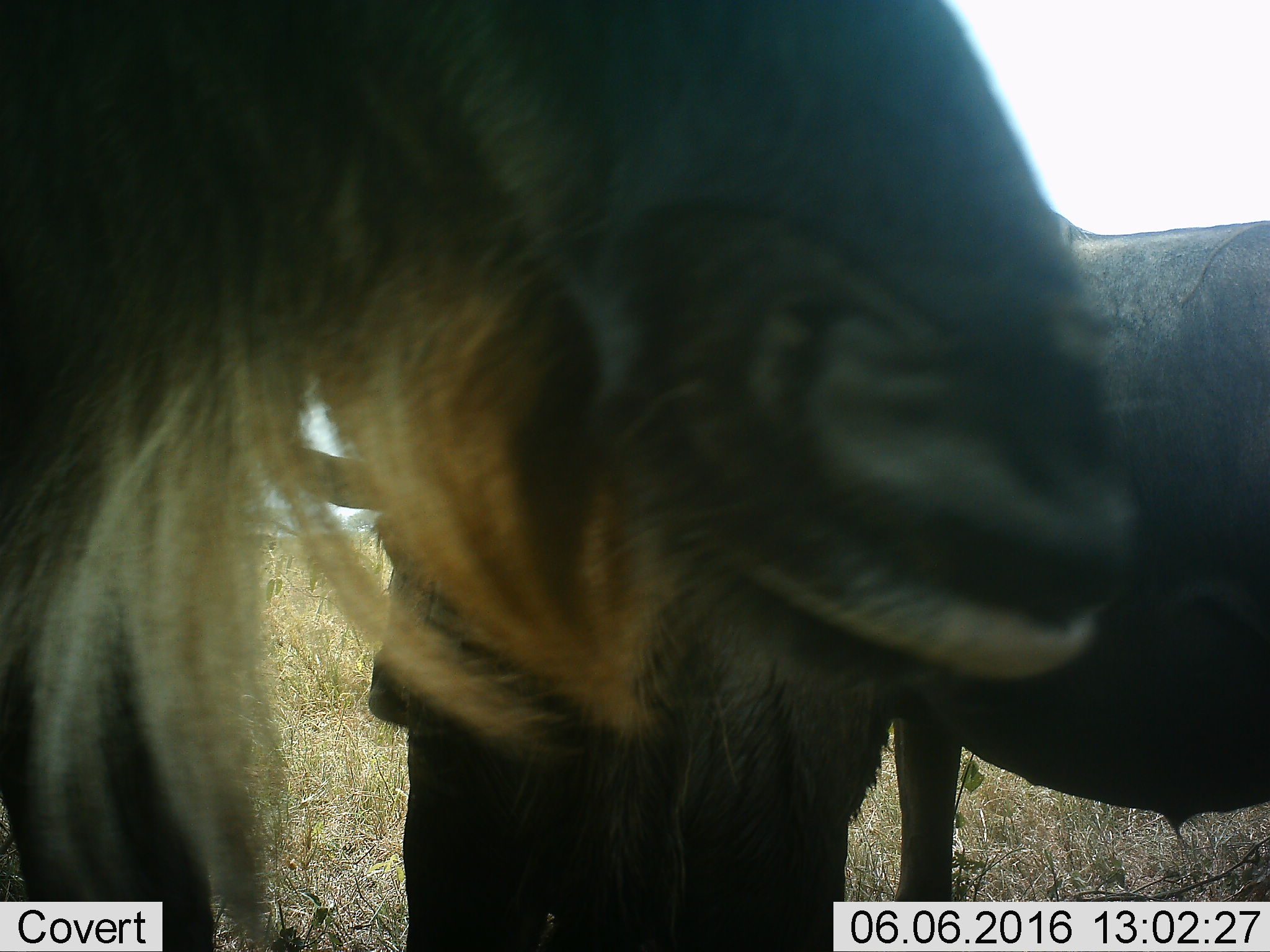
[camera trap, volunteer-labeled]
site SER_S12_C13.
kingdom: Animalia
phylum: Chordata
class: Mammalia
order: Artiodactyla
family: Bovidae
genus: Connochaetes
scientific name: Connochaetes taurinus taurinus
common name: blue wildebeest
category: wildebeestblue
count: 3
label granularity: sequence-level